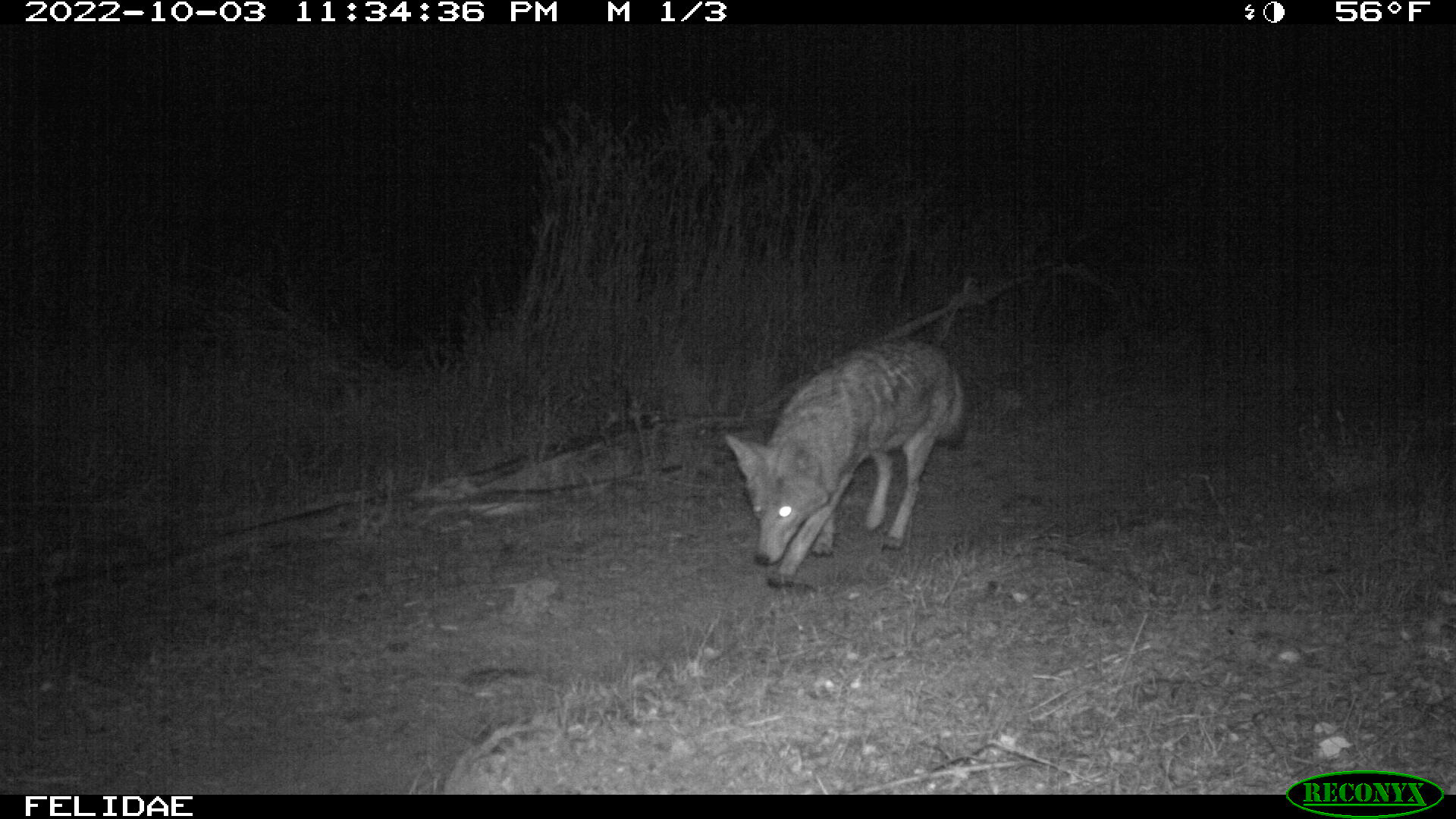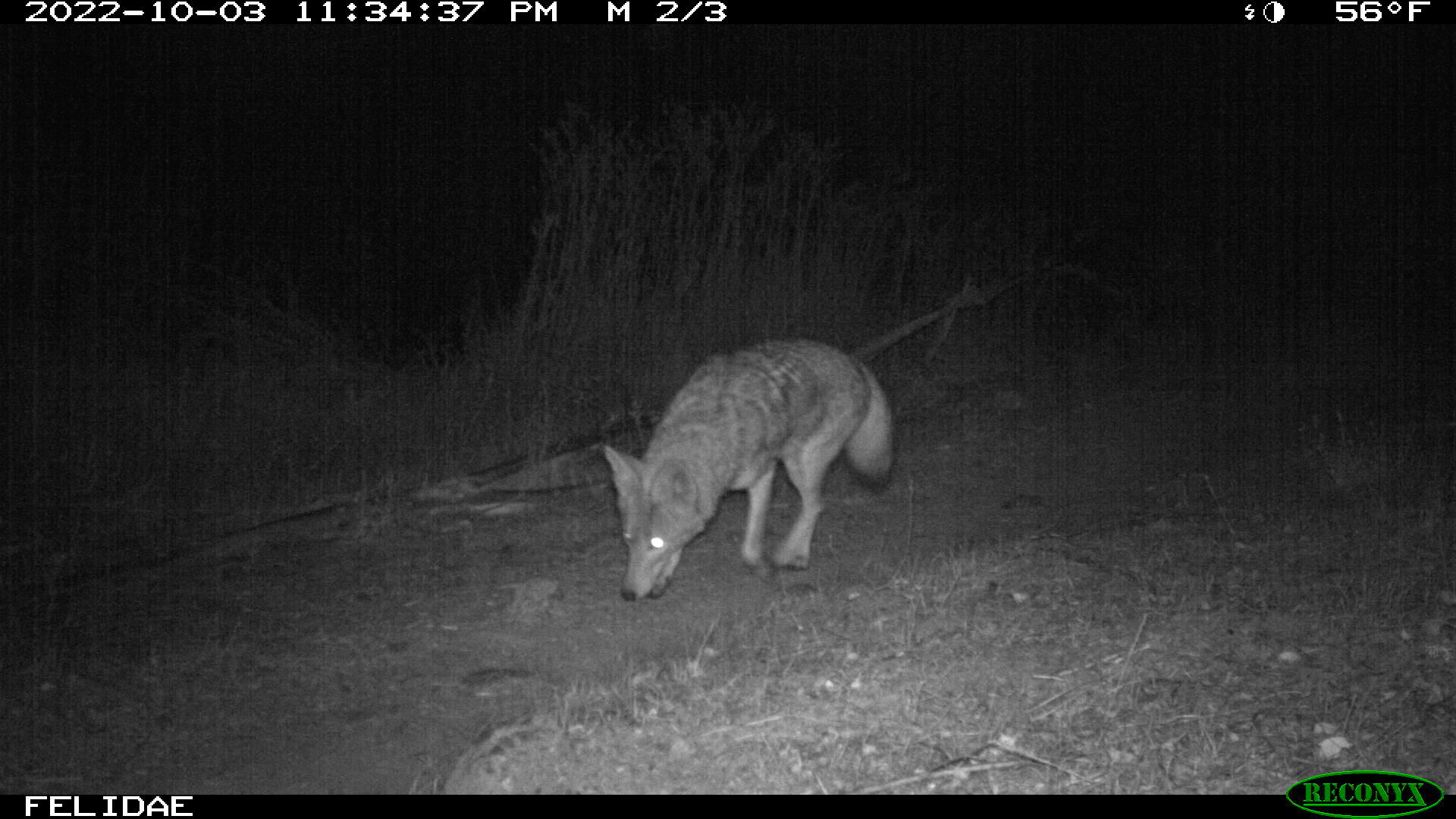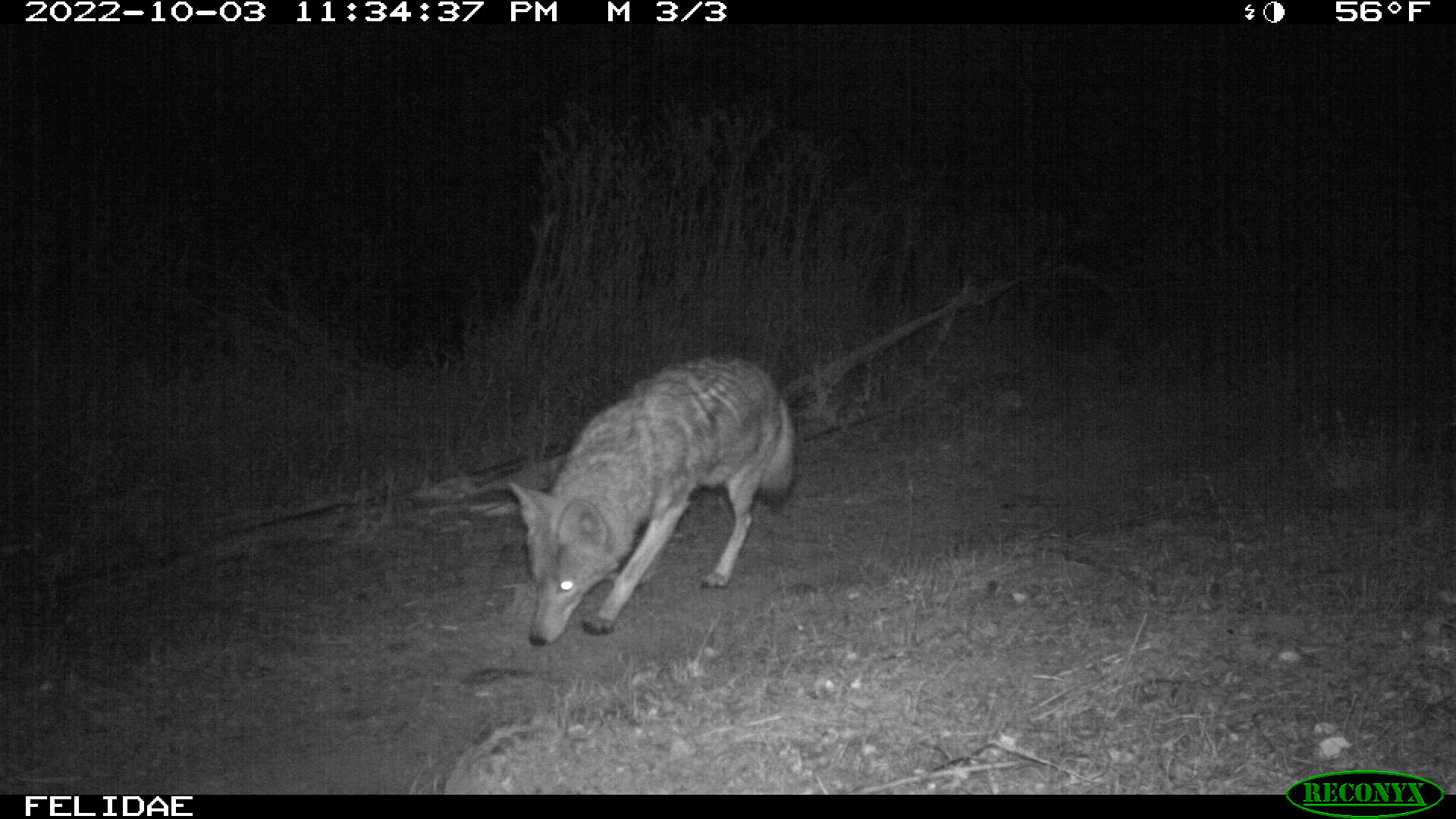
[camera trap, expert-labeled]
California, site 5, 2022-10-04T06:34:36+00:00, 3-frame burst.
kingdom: Animalia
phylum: Chordata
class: Mammalia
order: Carnivora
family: Canidae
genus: Canis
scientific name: Canis latrans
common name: coyote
Coyote (Canis latrans).